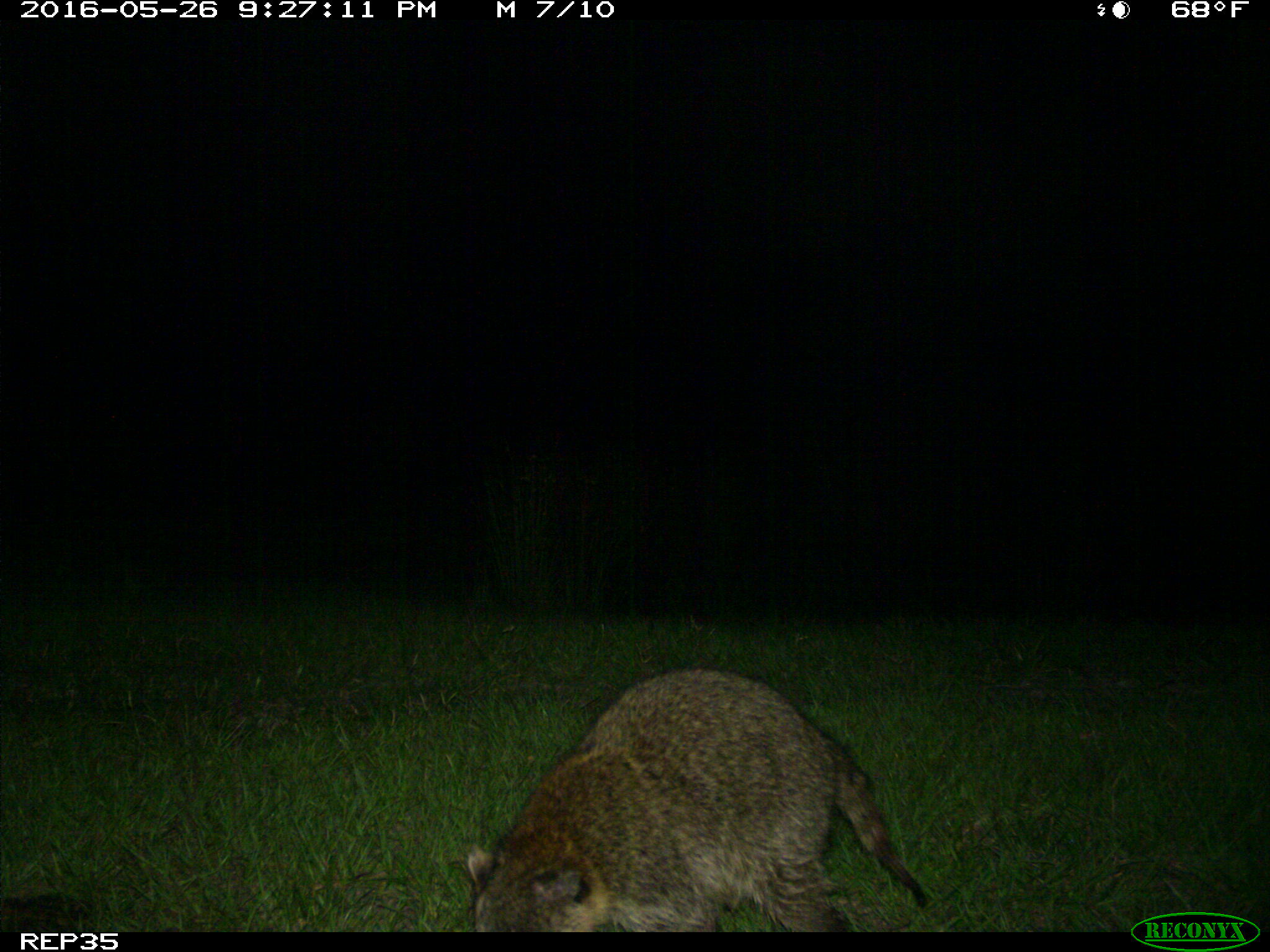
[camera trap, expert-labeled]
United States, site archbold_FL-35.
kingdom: Animalia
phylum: Chordata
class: Mammalia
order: Carnivora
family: Procyonidae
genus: Procyon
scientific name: Procyon lotor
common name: common raccoon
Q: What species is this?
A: Procyon lotor (common raccoon).